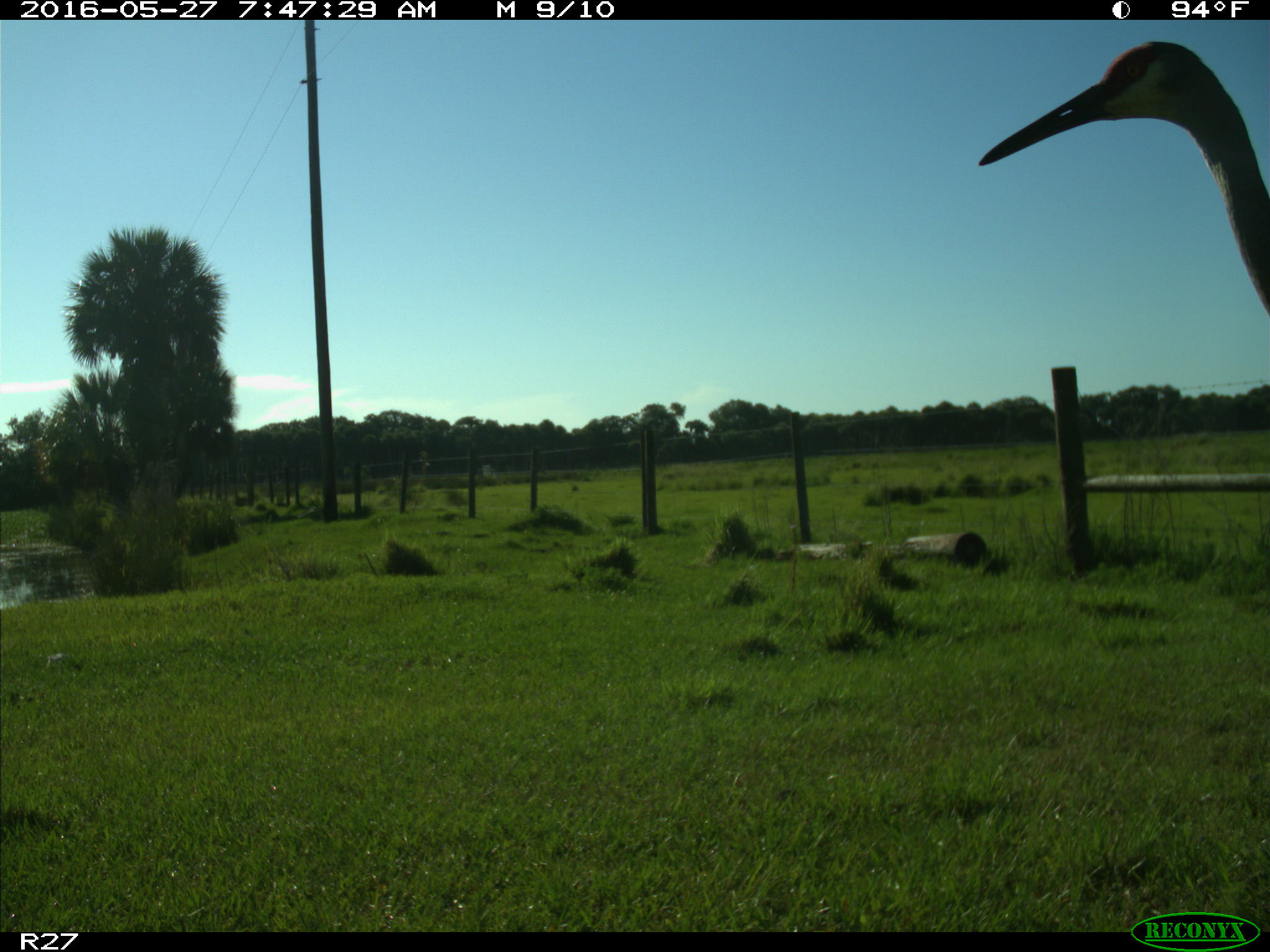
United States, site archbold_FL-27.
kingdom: Animalia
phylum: Chordata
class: Aves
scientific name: Aves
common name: birds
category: unidentified bird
Unidentified bird (birds) (Aves).